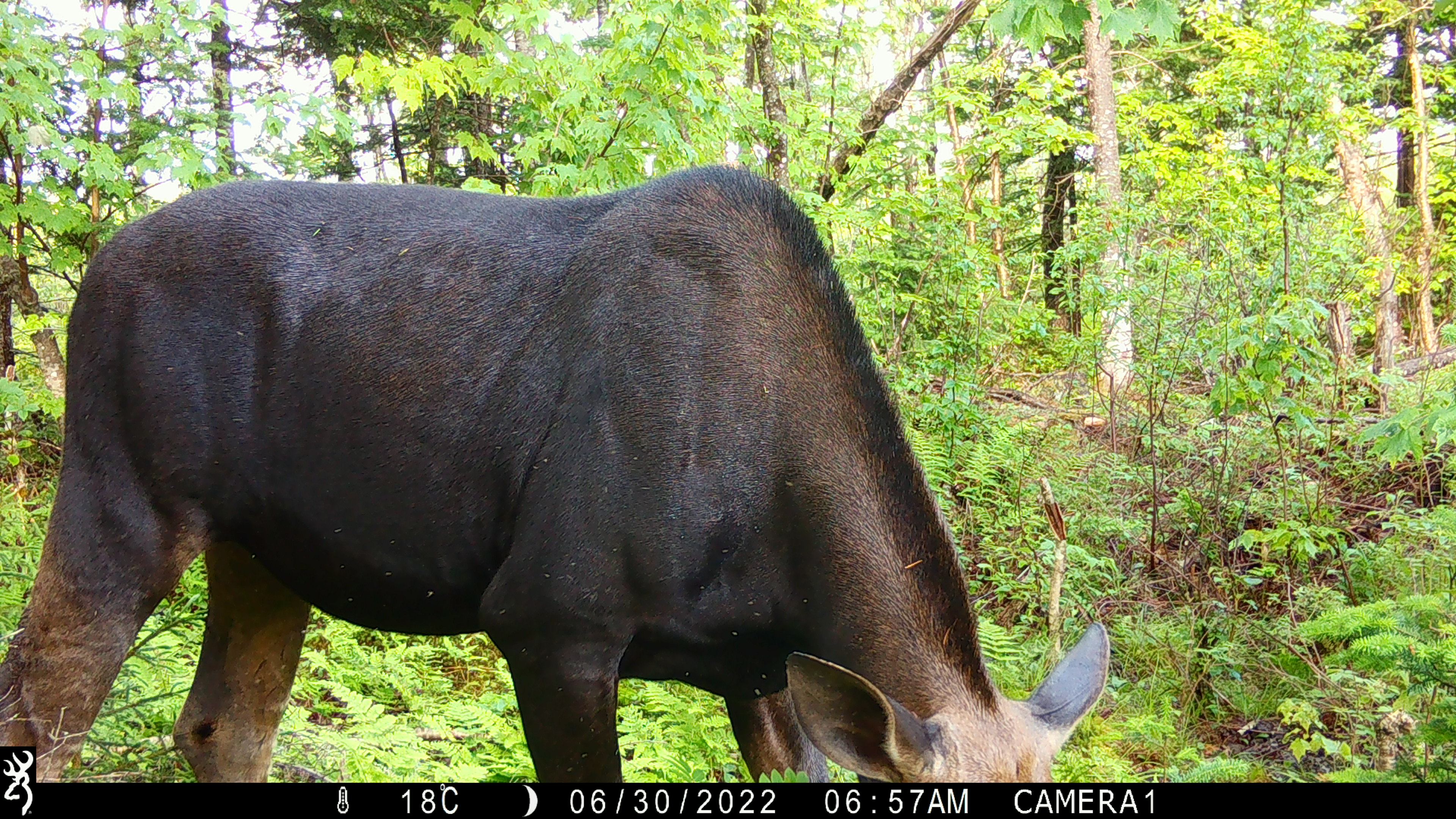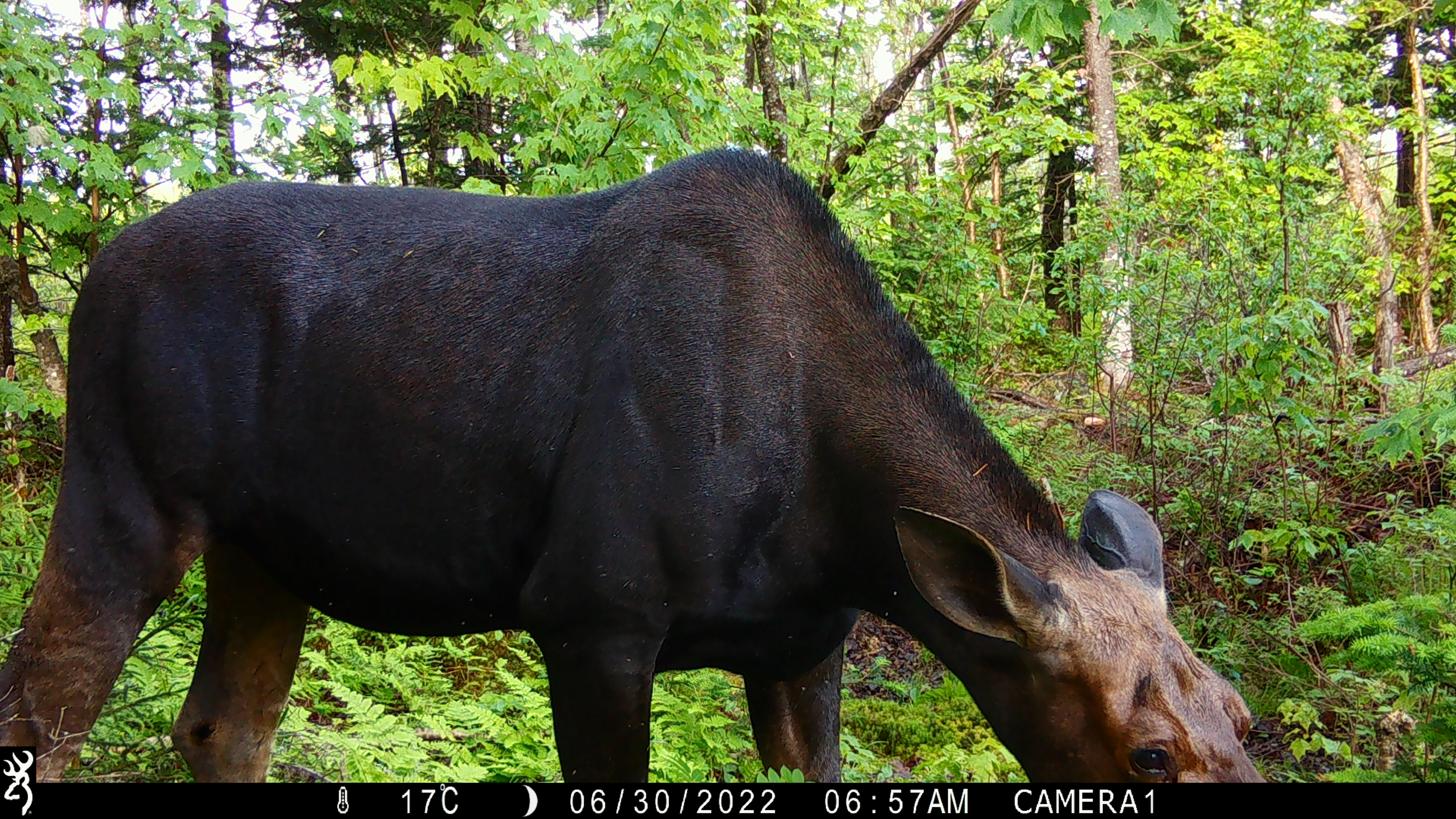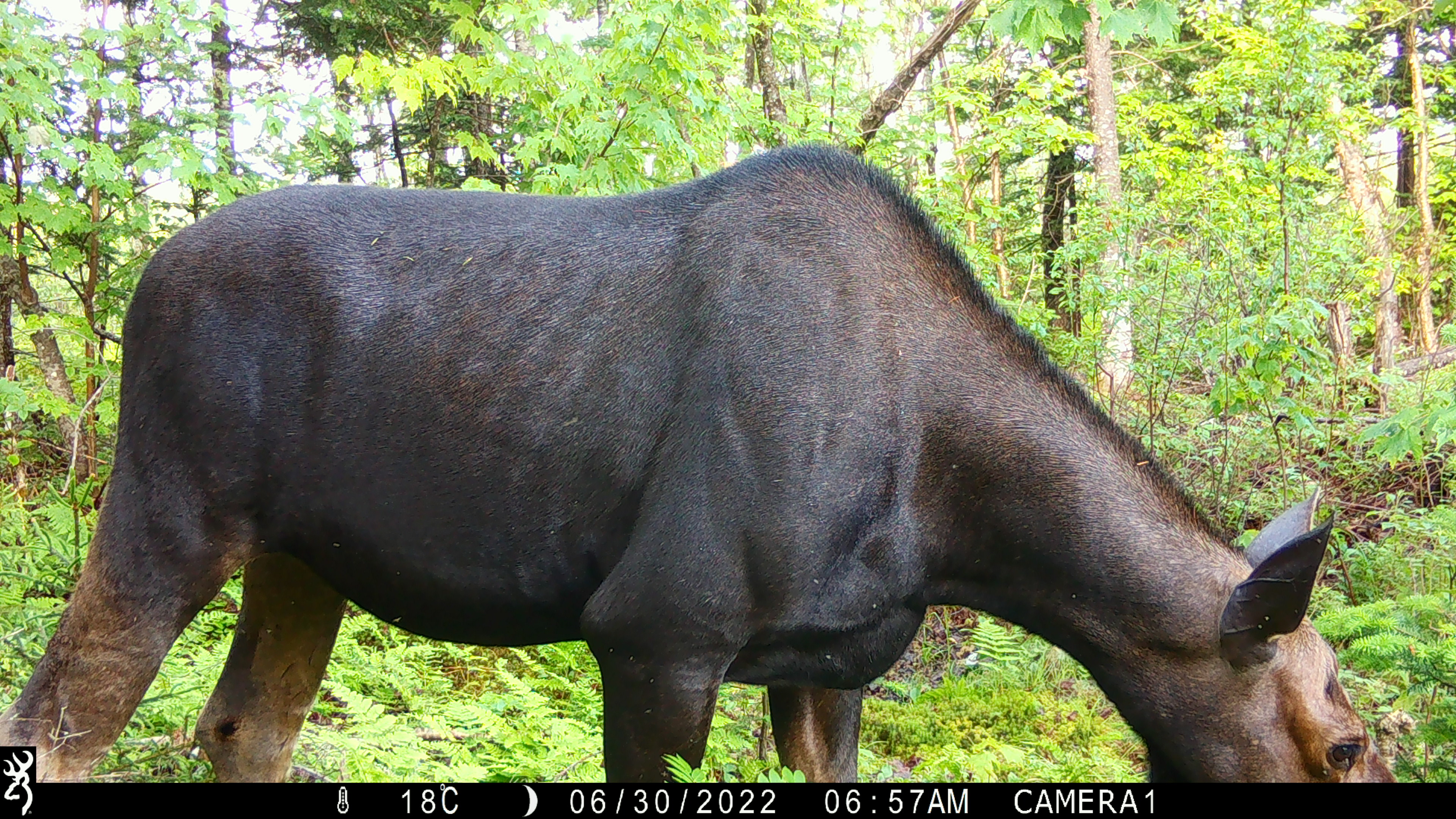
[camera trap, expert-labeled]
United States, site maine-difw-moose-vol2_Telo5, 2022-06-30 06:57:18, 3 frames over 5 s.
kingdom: Animalia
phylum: Chordata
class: Mammalia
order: Artiodactyla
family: Cervidae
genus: Alces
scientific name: Alces alces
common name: moose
Moose (Alces alces).